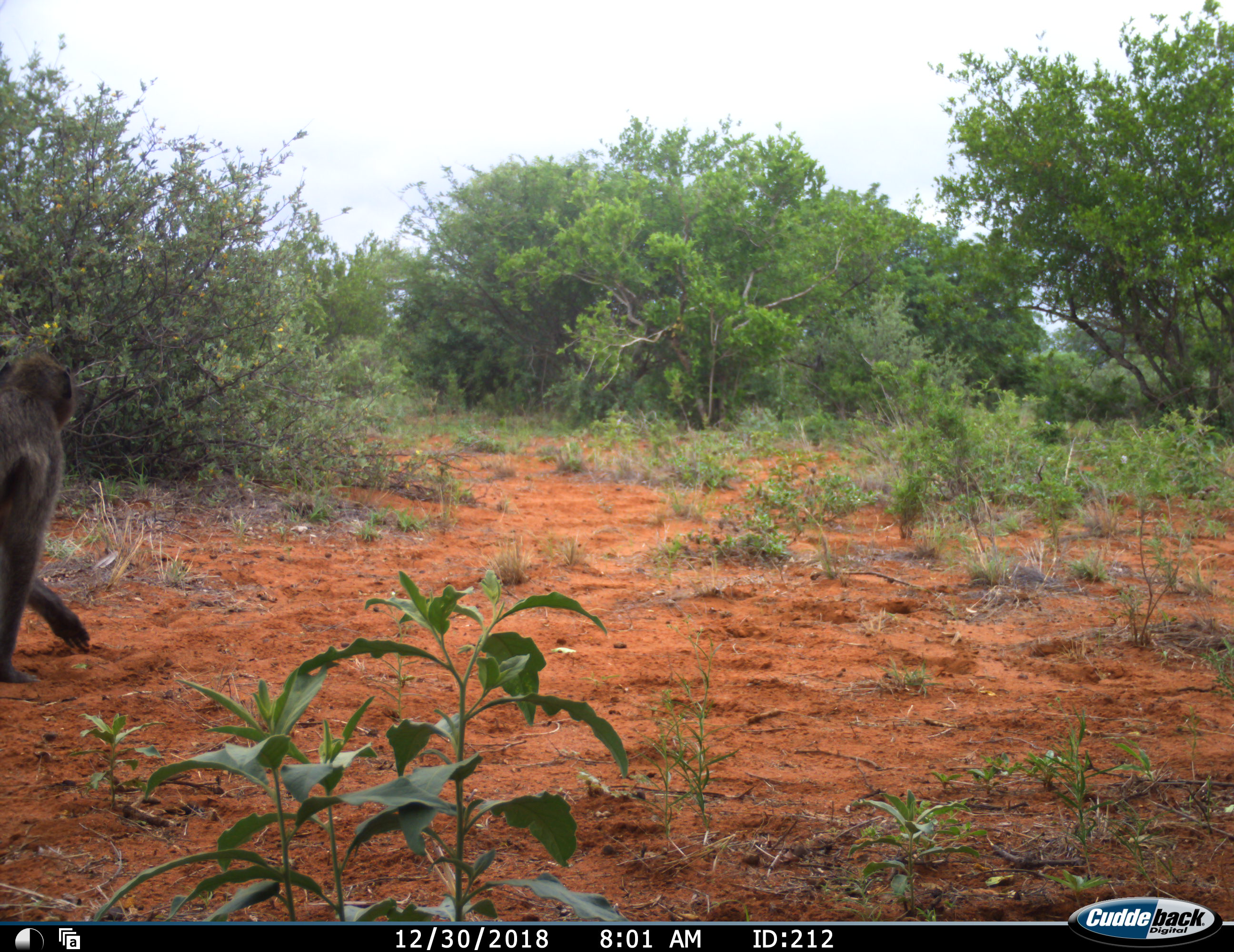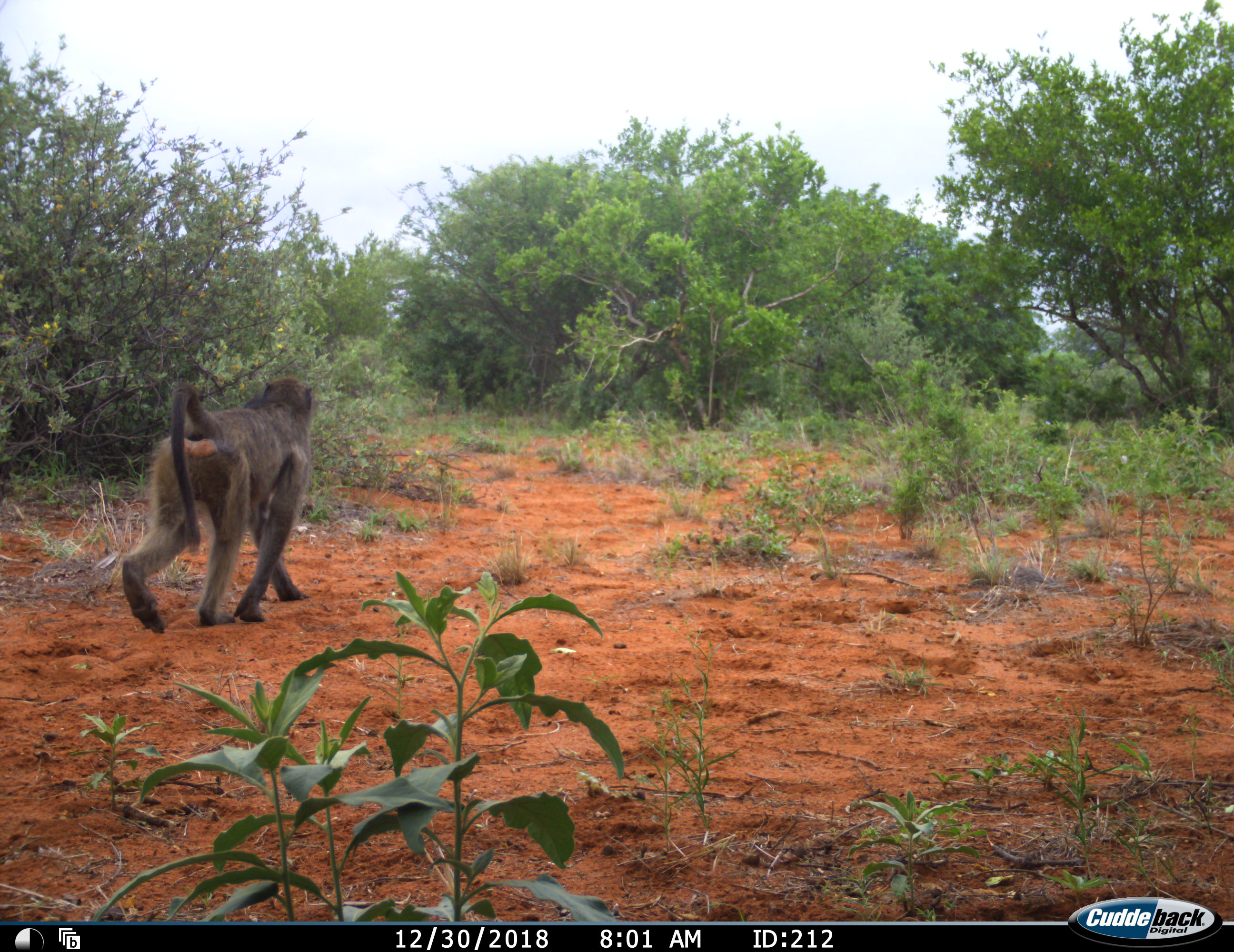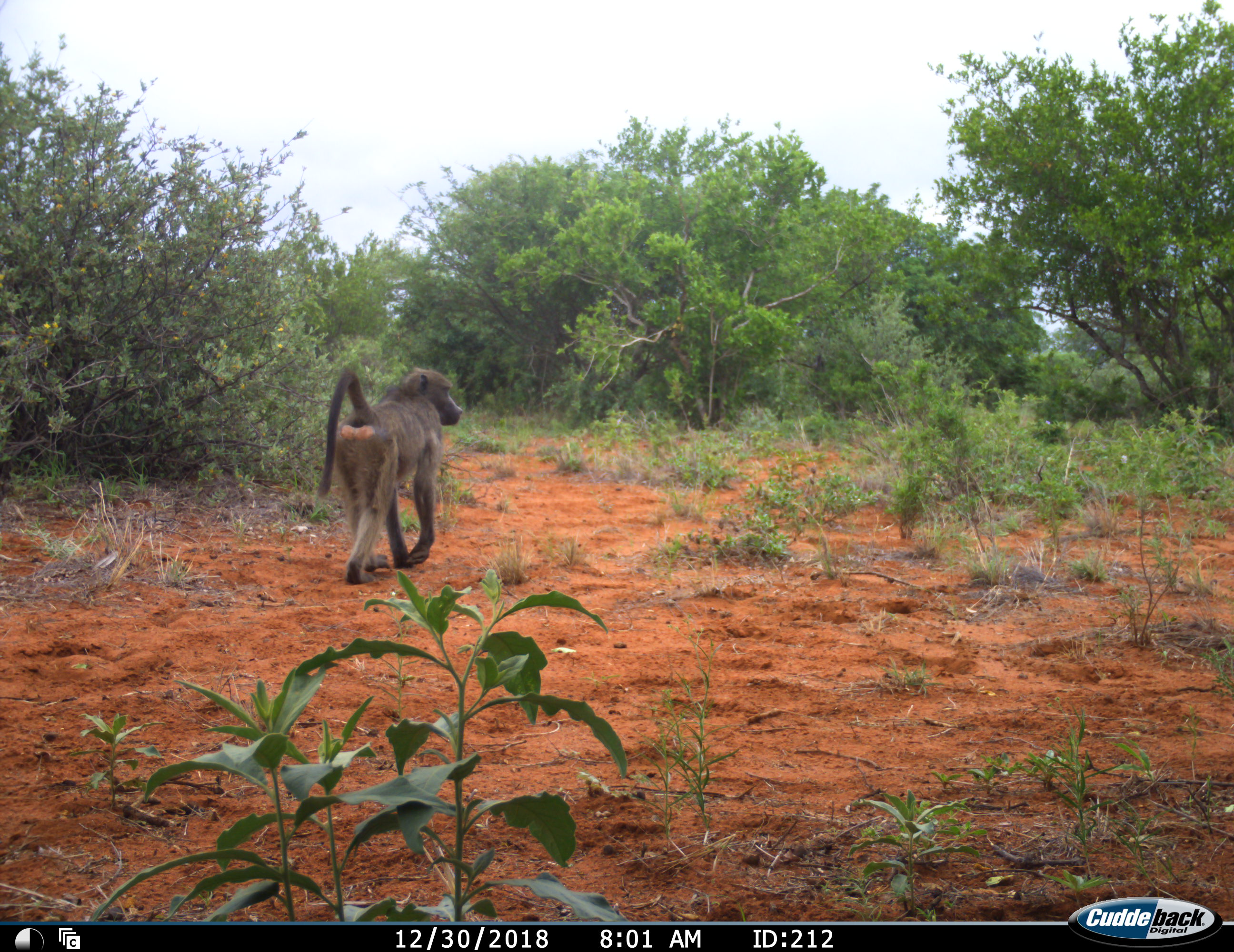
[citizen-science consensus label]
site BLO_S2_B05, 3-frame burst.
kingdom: Animalia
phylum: Chordata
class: Mammalia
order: Primates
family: Cercopithecidae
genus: Papio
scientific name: Papio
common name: baboon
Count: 1.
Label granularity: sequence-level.